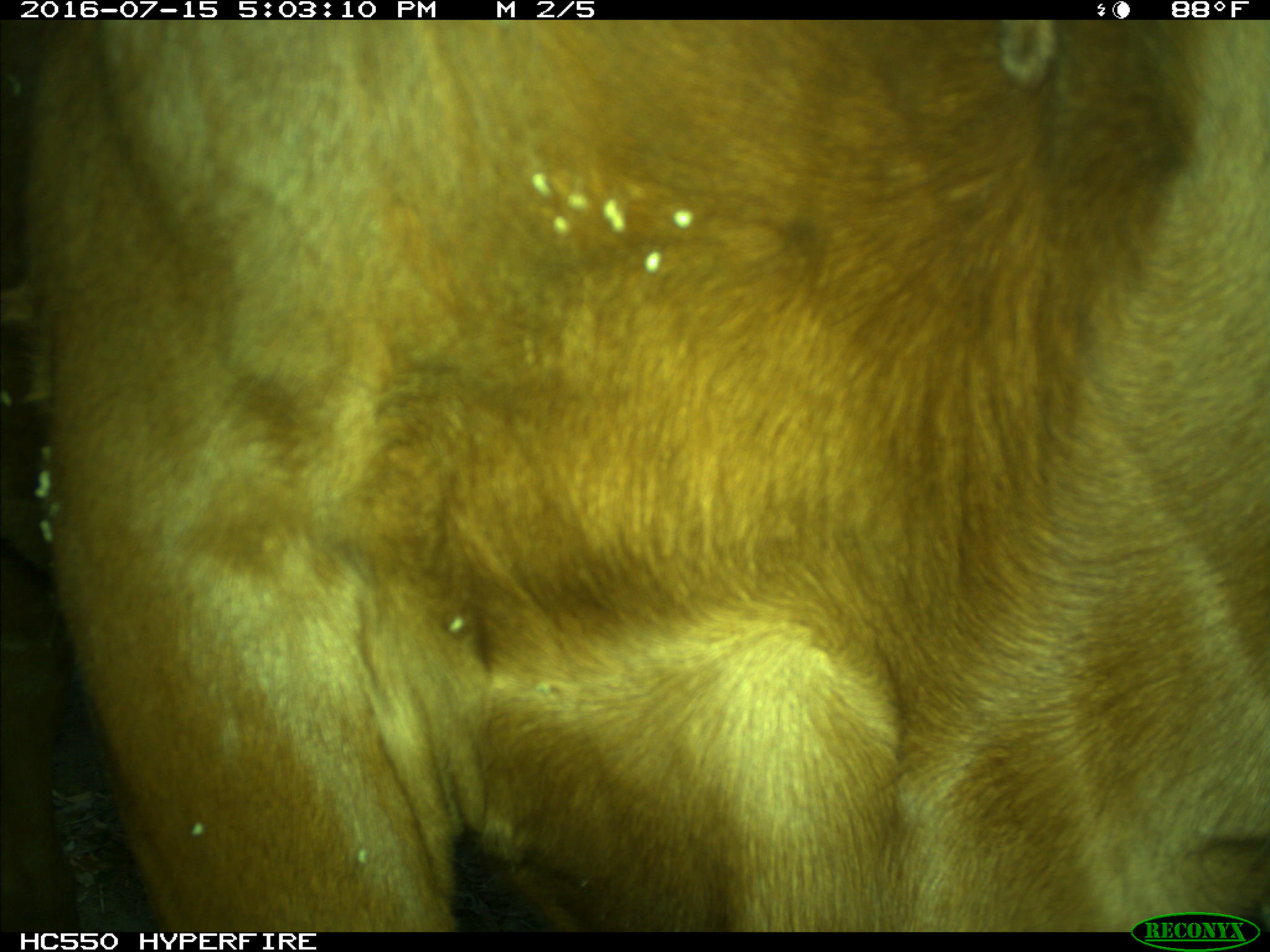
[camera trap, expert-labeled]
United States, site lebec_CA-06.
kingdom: Animalia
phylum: Chordata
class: Mammalia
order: Artiodactyla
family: Bovidae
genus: Bos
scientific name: Bos taurus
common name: domestic cow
Bos taurus (domestic cow).